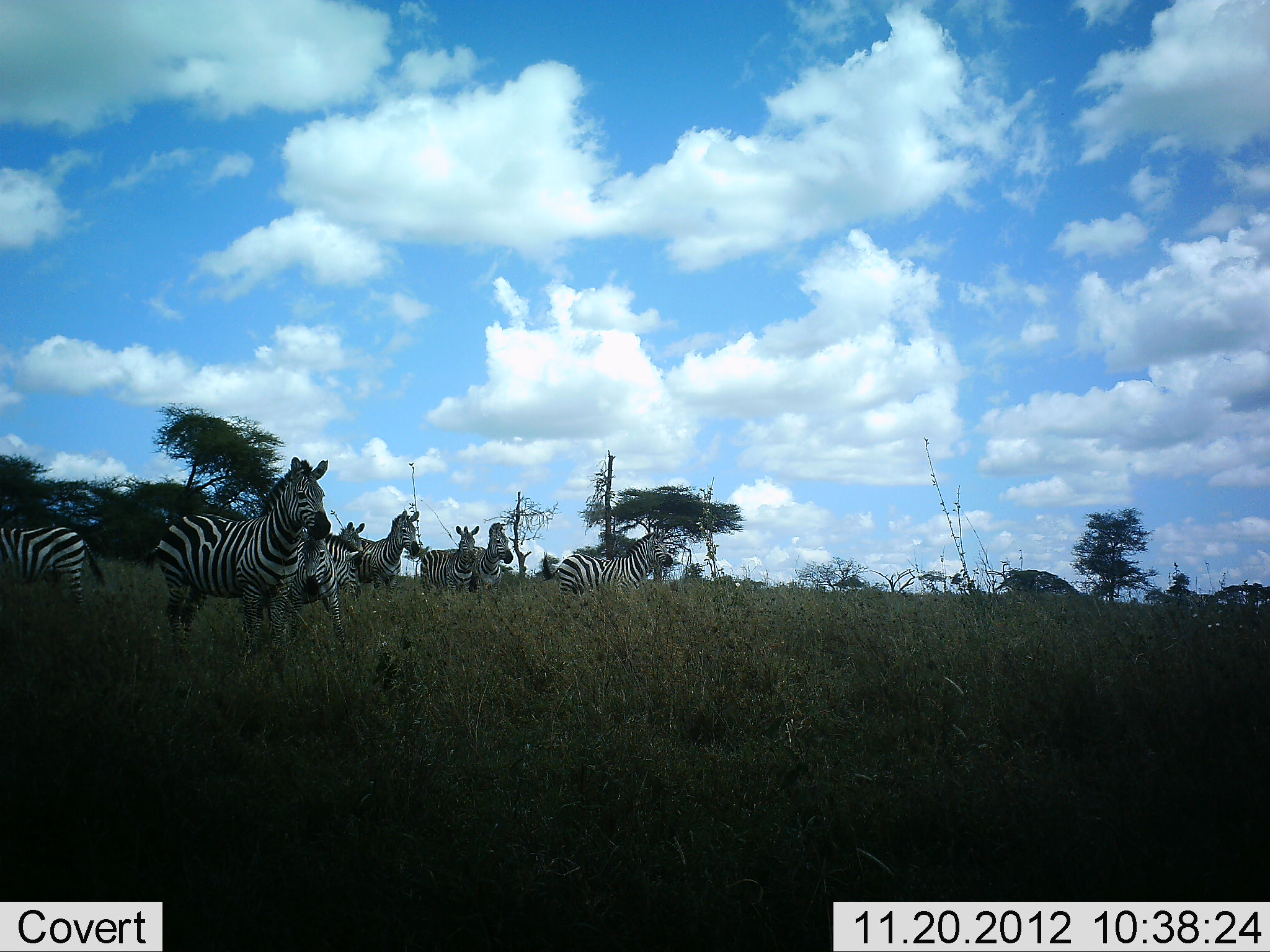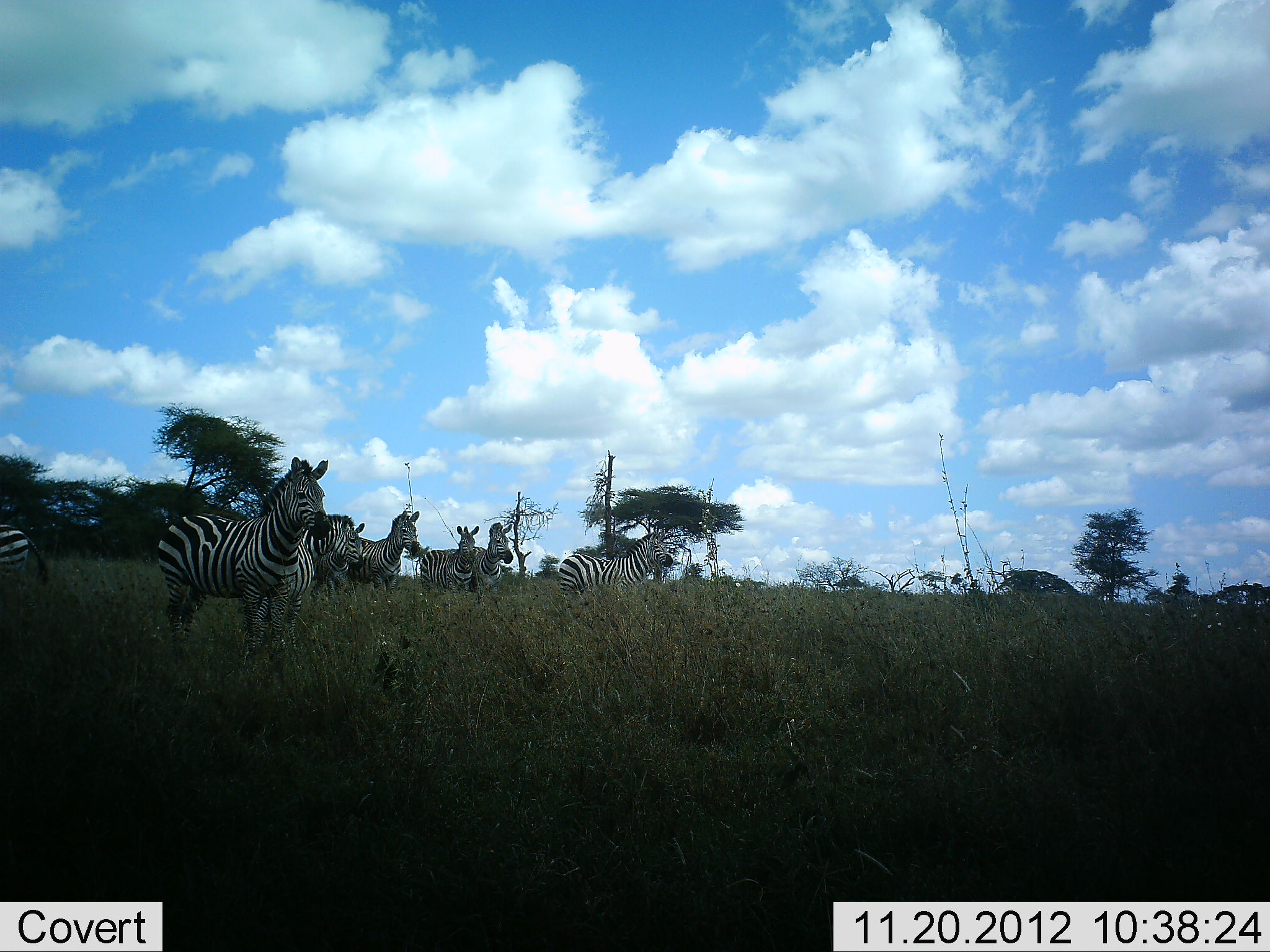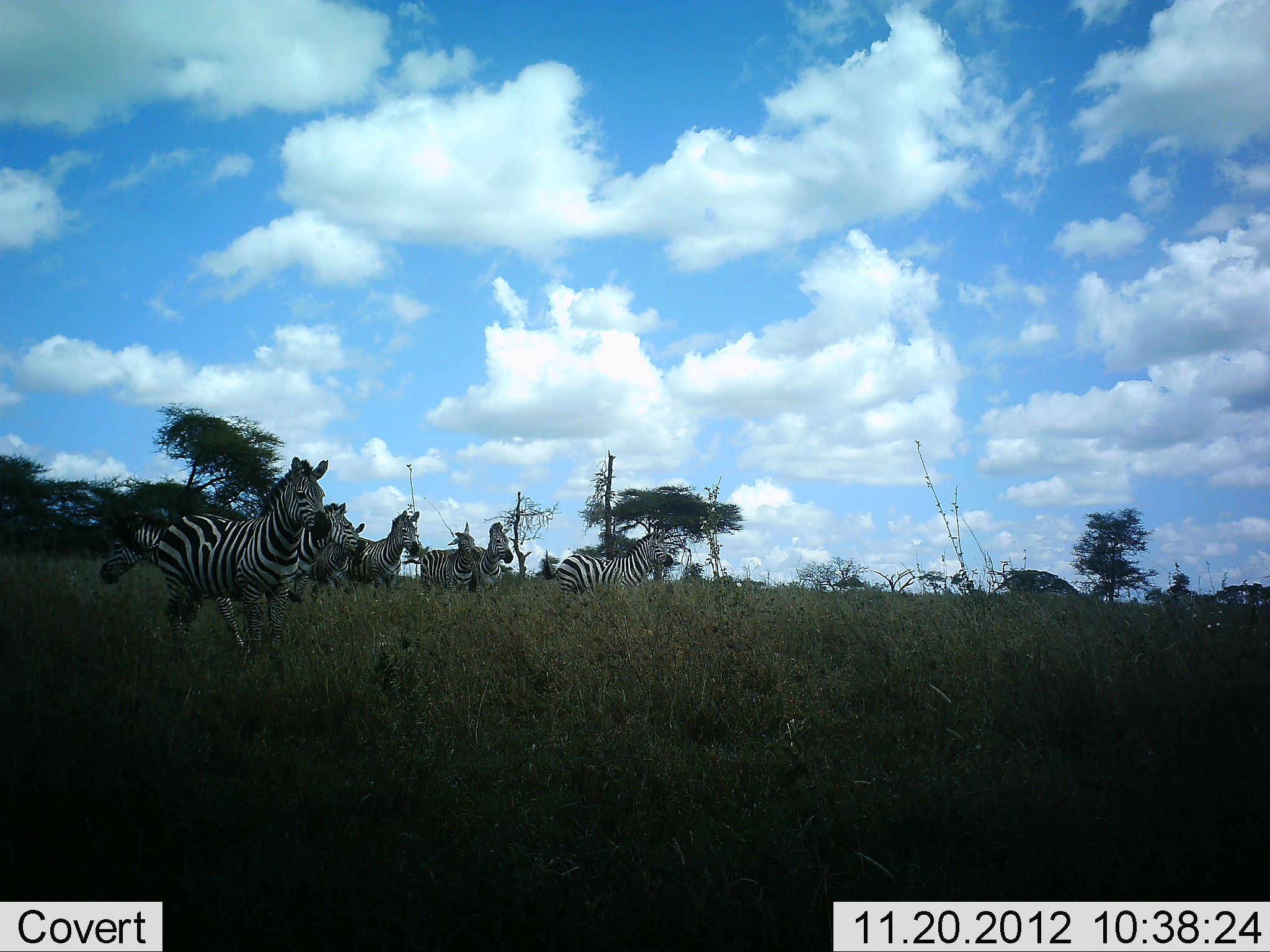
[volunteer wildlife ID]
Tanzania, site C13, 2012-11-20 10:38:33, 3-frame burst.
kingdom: Animalia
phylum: Chordata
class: Mammalia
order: Perissodactyla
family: Equidae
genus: Equus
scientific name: Equus quagga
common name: plains zebra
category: zebra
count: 8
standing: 100%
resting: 0%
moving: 40%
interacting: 0%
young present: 0%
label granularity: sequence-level